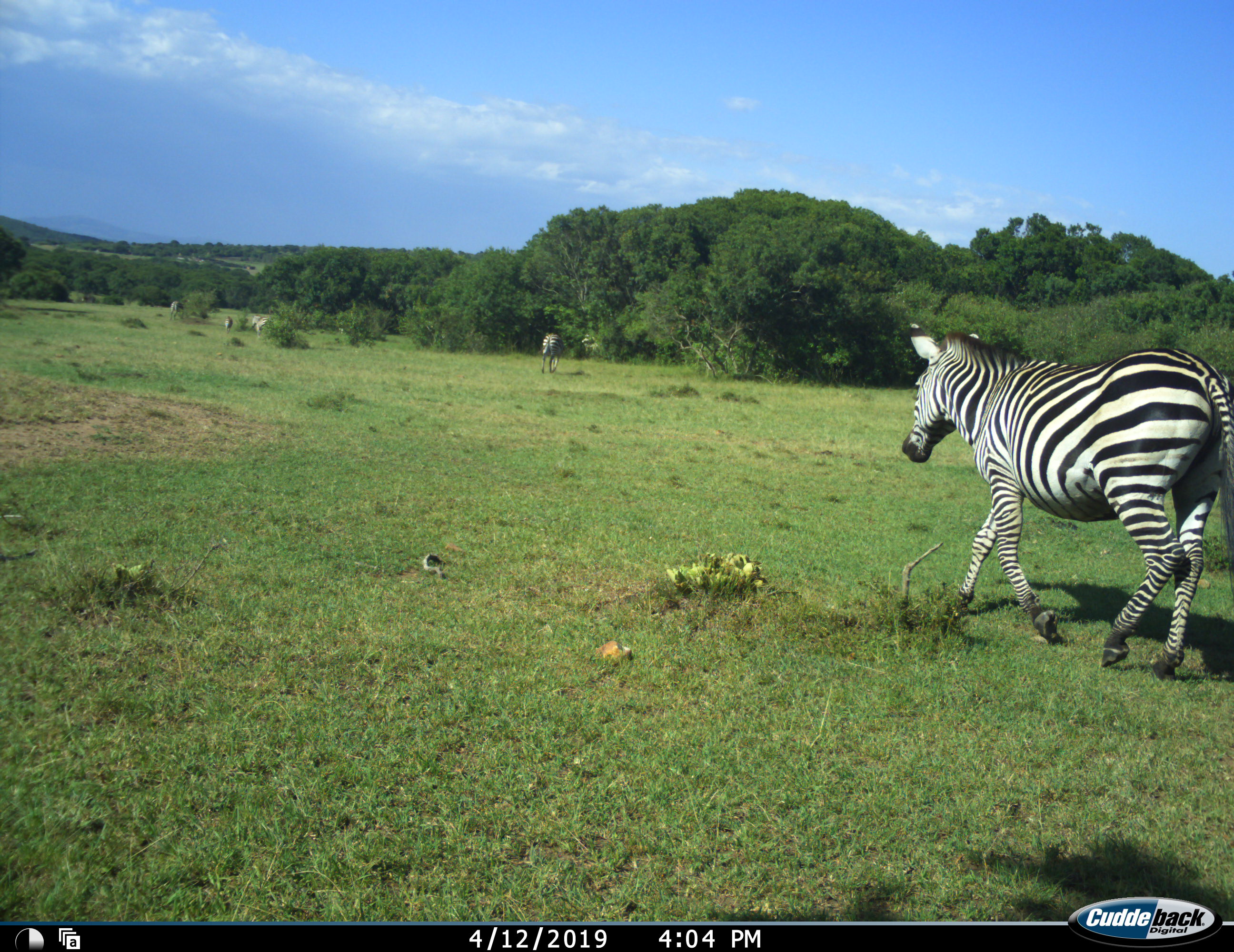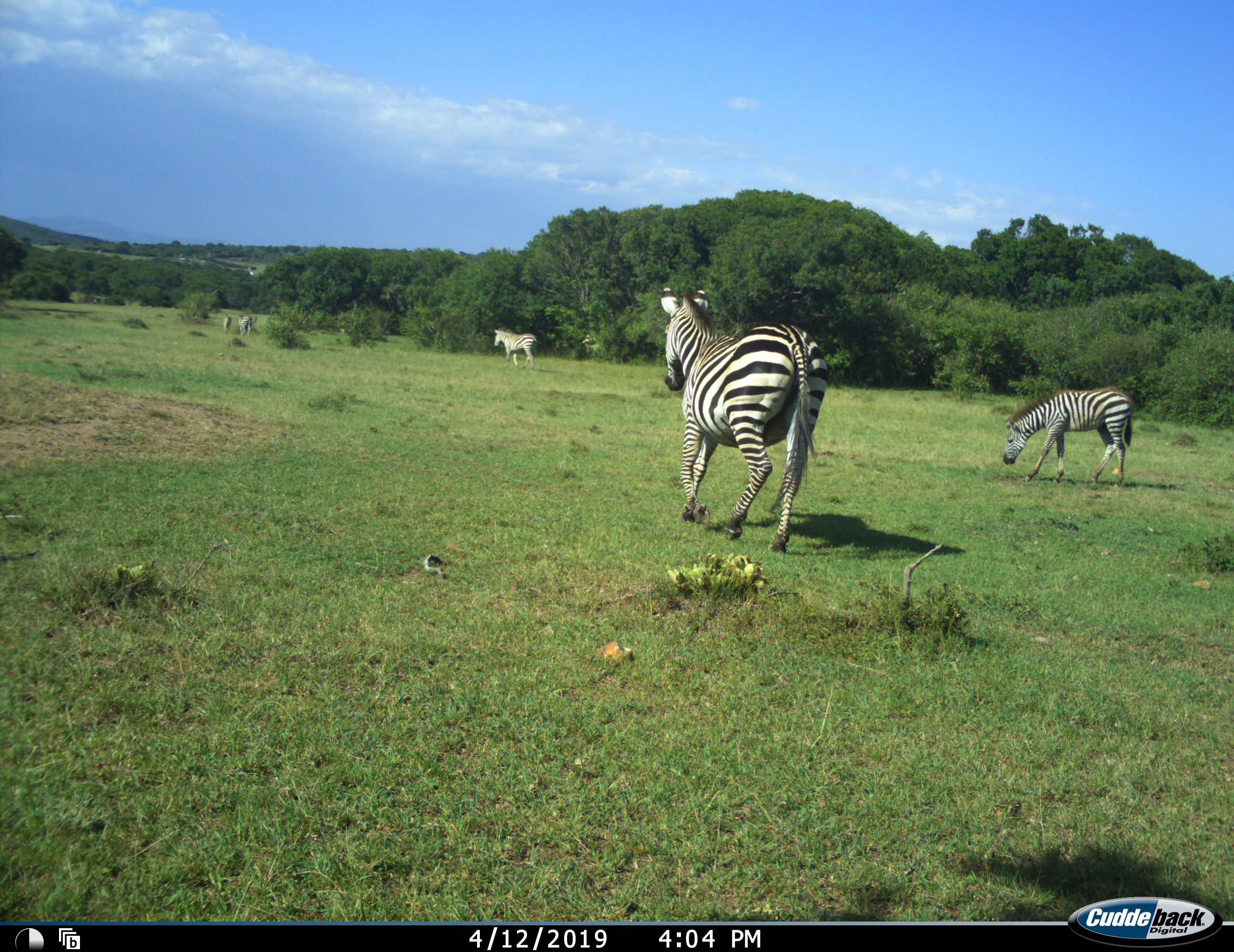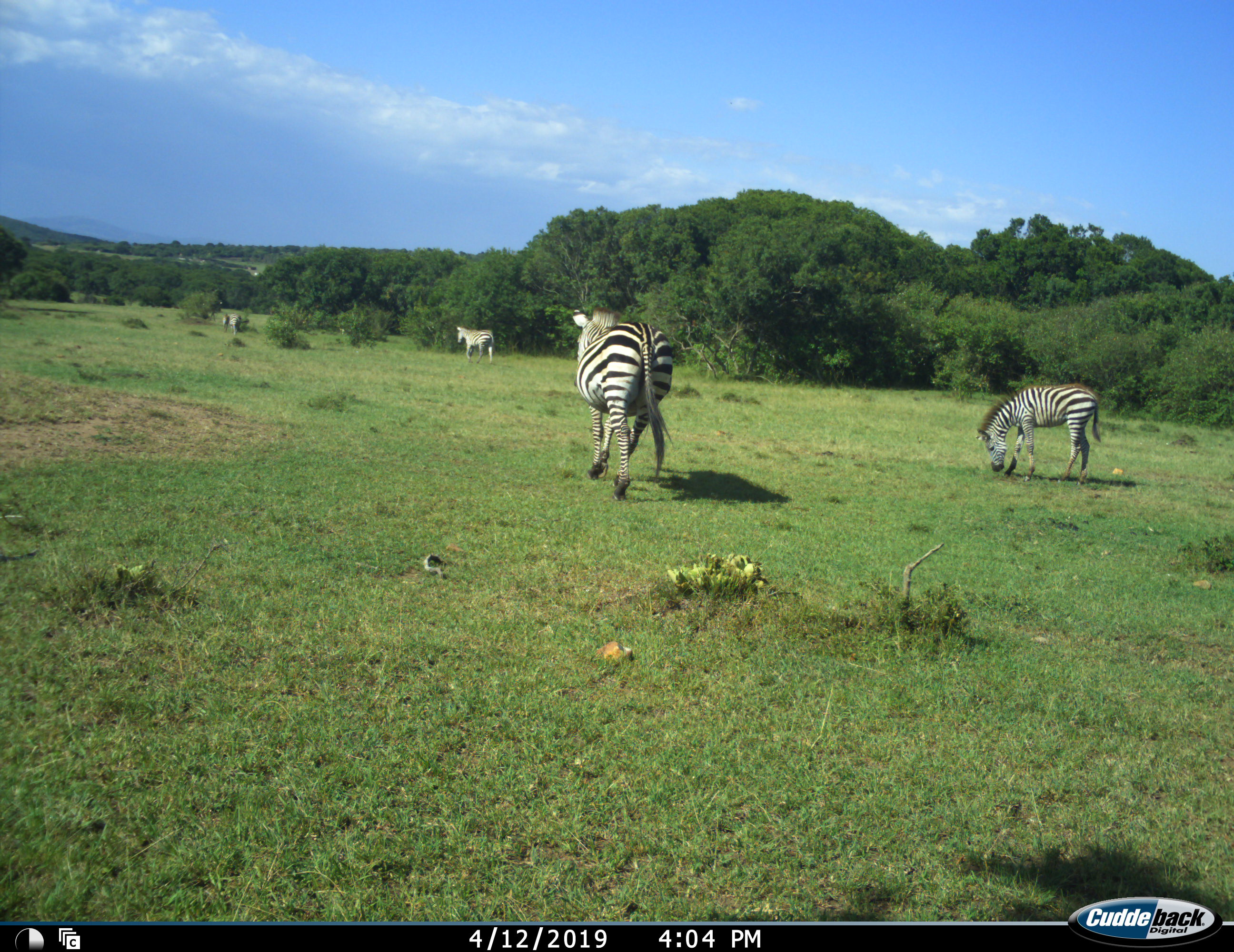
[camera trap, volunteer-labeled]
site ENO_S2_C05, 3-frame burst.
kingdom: Animalia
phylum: Chordata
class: Mammalia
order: Perissodactyla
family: Equidae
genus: Equus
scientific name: Equus quagga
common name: plains zebra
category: zebraplains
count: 6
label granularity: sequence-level